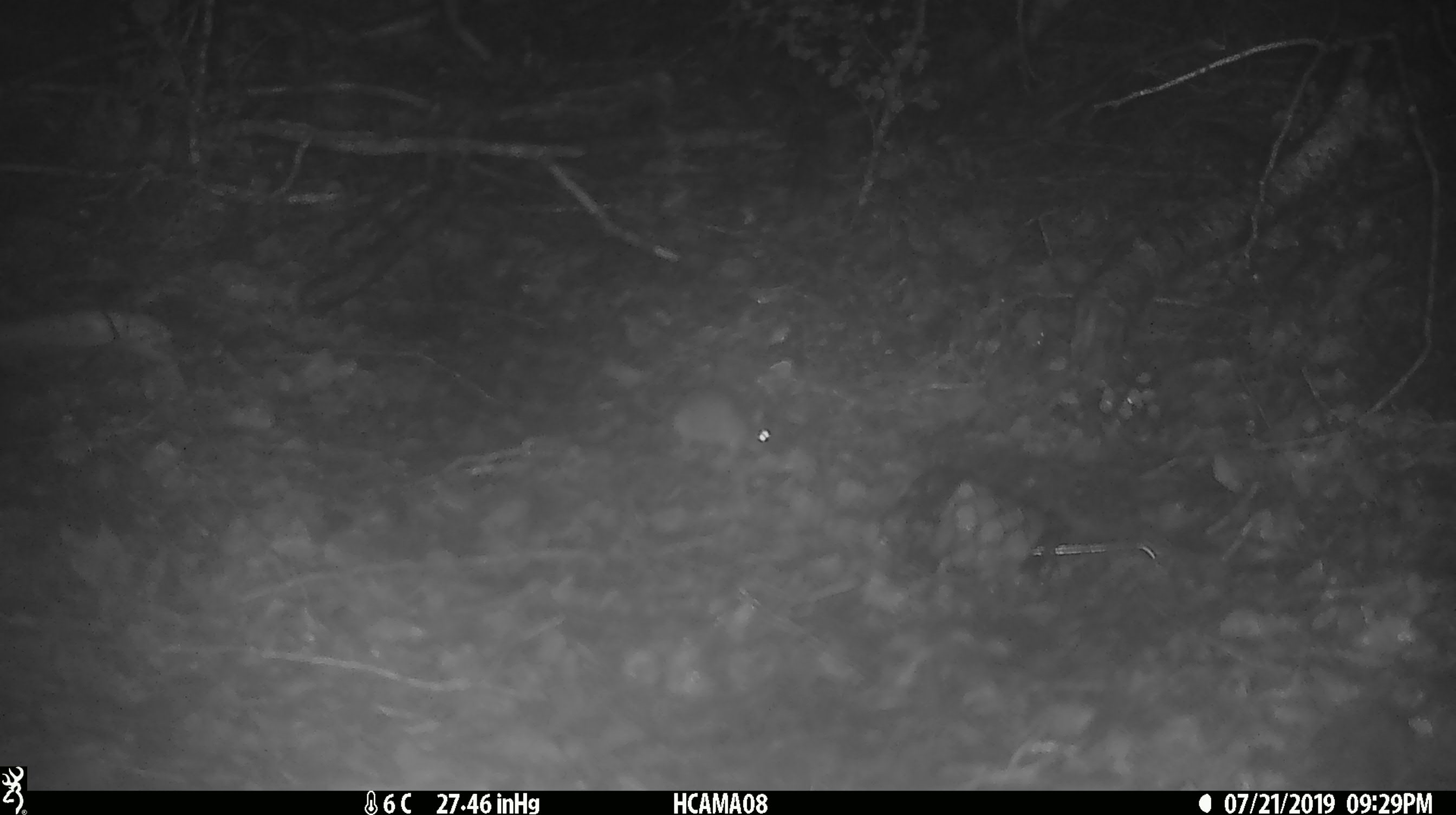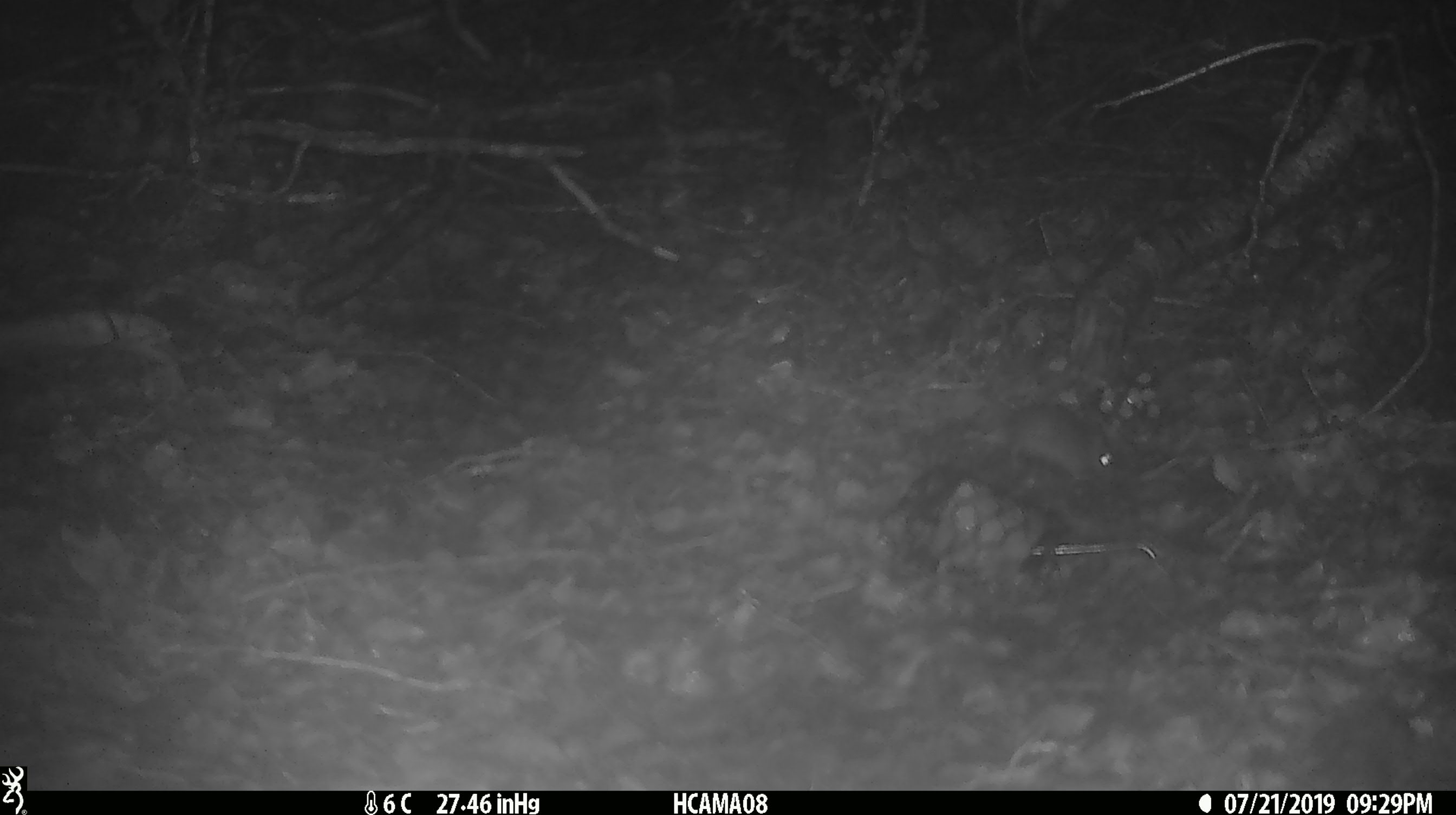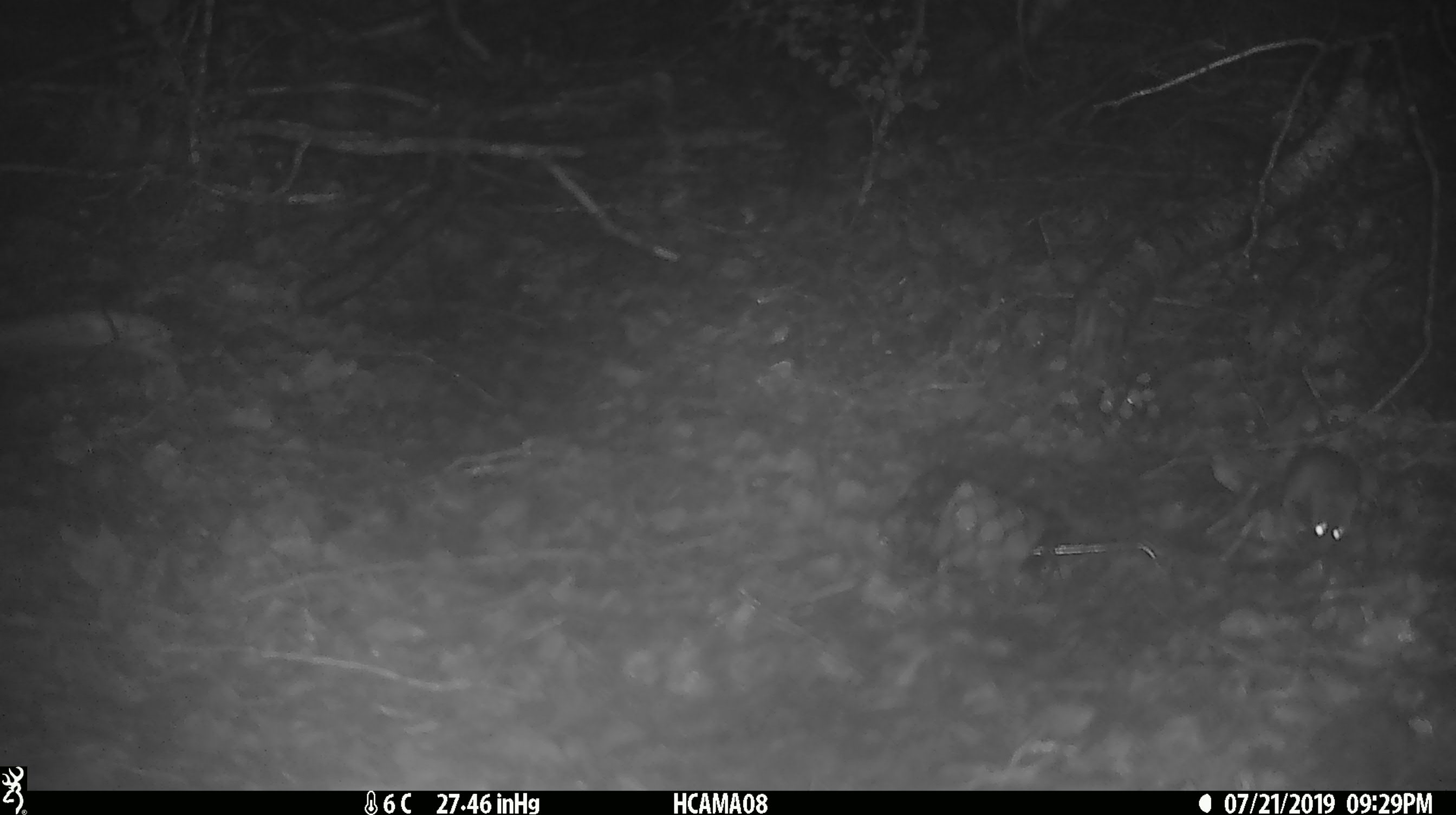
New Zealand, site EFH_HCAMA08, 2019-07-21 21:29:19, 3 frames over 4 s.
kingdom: Animalia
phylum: Chordata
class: Mammalia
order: Rodentia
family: Muridae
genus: Mus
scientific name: Mus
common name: mouse